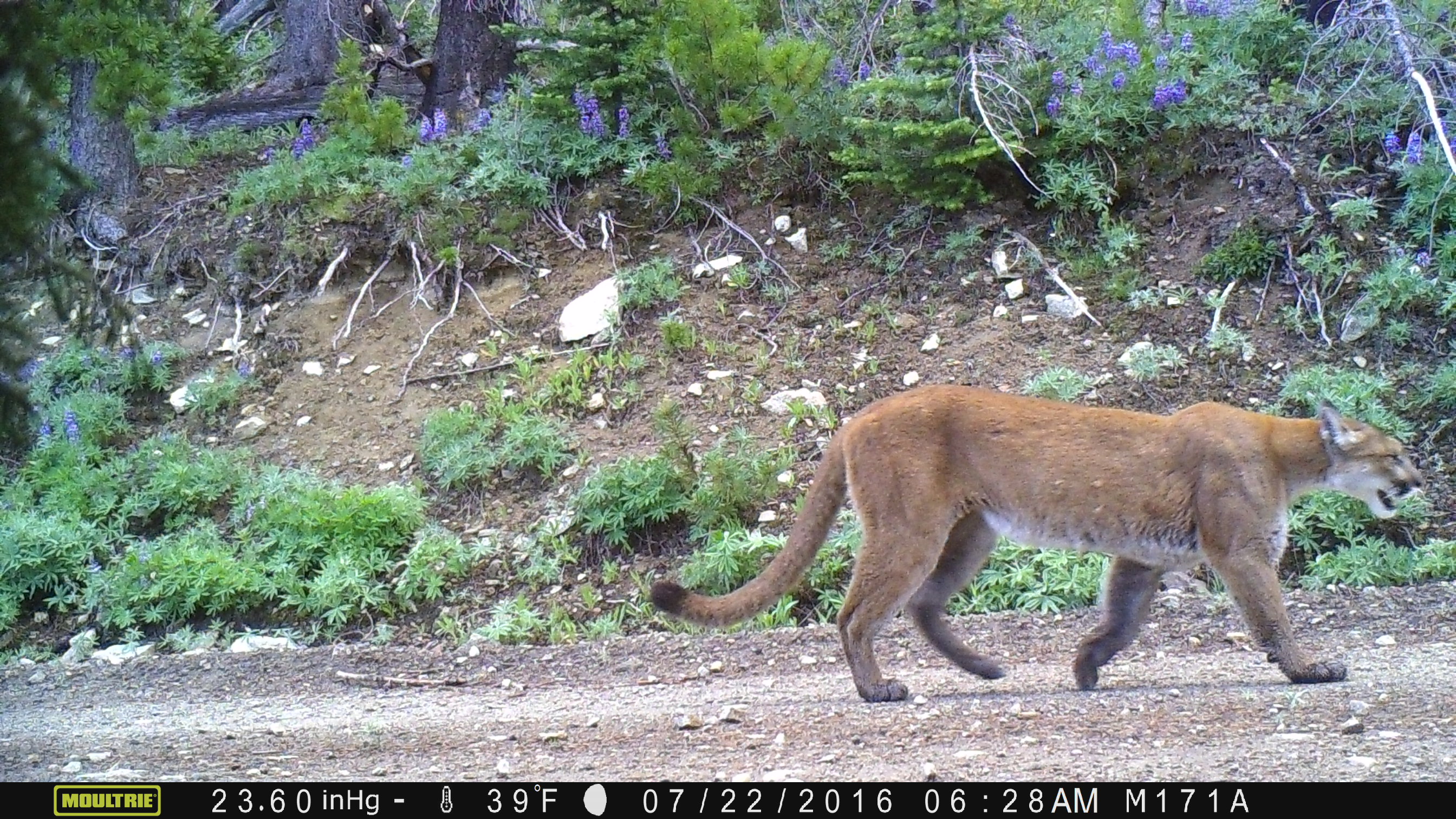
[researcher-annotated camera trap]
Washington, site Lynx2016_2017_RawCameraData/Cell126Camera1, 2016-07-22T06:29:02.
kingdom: Animalia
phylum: Chordata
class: Mammalia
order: Carnivora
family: Felidae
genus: Puma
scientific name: Puma concolor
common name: mountain lion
Puma concolor (mountain lion). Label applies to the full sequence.